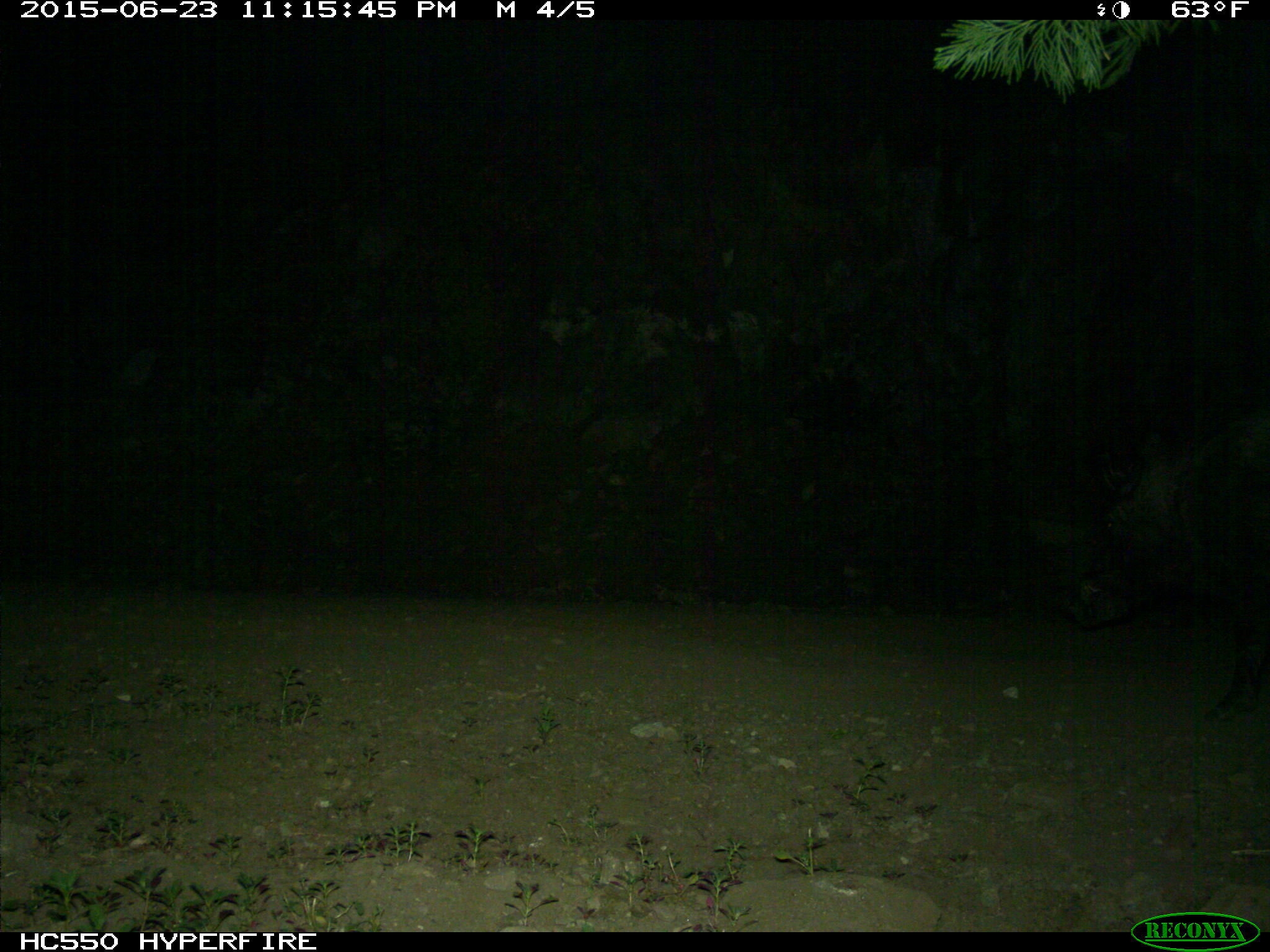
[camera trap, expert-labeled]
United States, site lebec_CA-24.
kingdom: Animalia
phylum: Chordata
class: Mammalia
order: Artiodactyla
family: Suidae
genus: Sus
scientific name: Sus scrofa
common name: wild boar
Sus scrofa (wild boar).